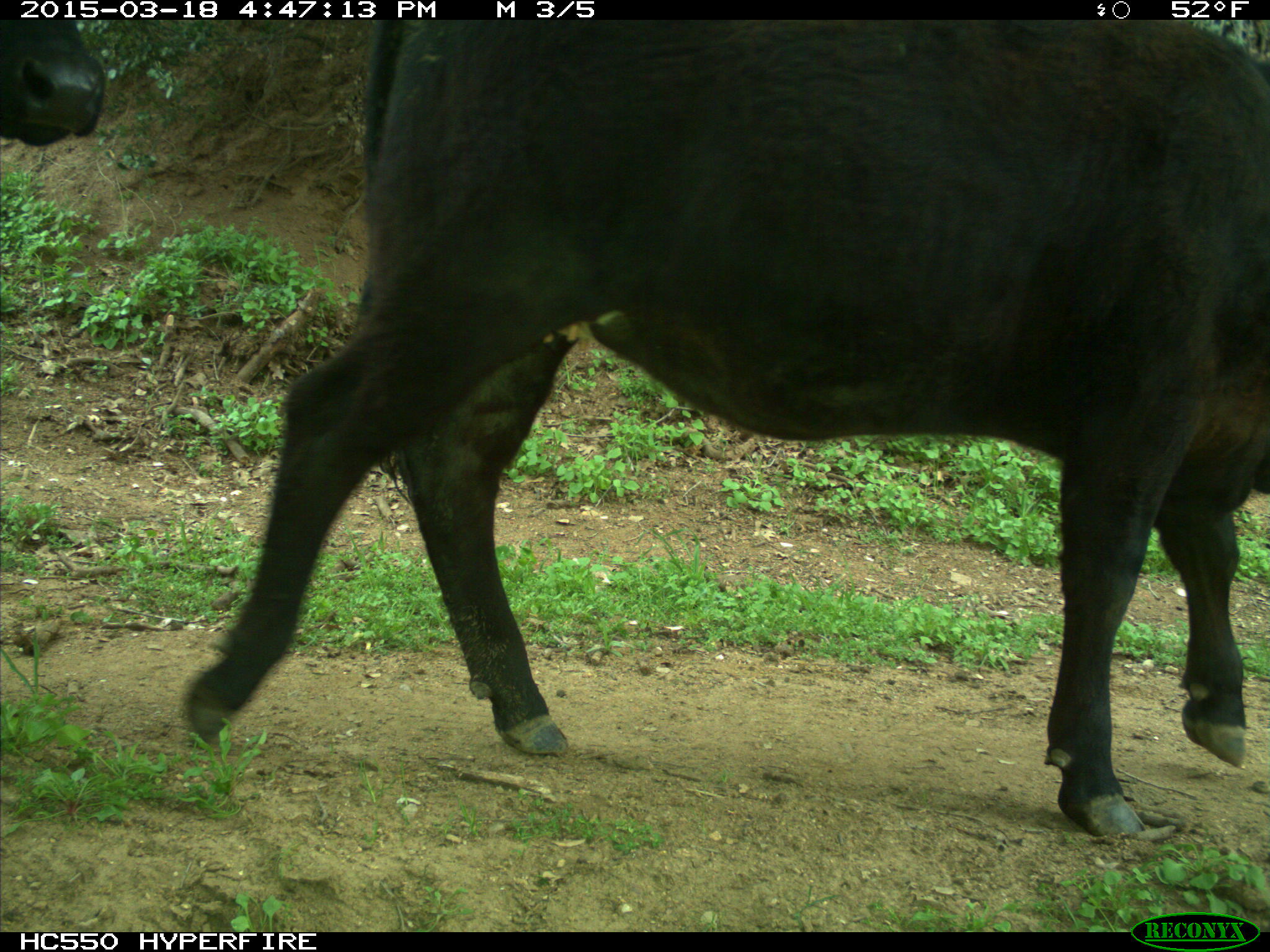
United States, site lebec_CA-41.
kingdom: Animalia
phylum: Chordata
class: Mammalia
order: Artiodactyla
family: Bovidae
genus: Bos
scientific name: Bos taurus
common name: domestic cow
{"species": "Bos taurus (domestic cow)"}